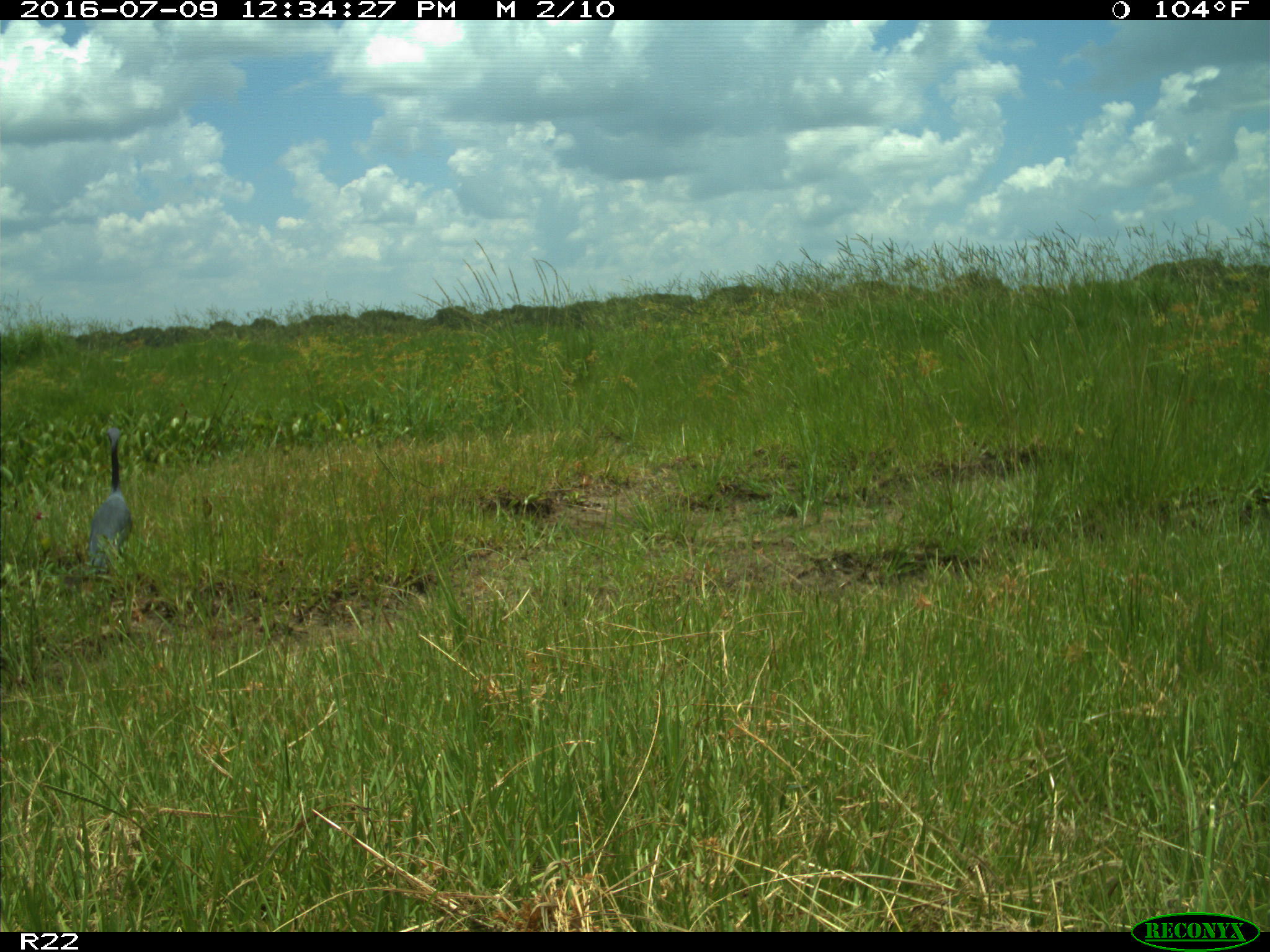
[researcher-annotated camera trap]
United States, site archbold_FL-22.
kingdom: Animalia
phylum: Chordata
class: Aves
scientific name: Aves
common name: birds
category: unidentified bird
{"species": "unidentified bird (birds) (Aves)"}